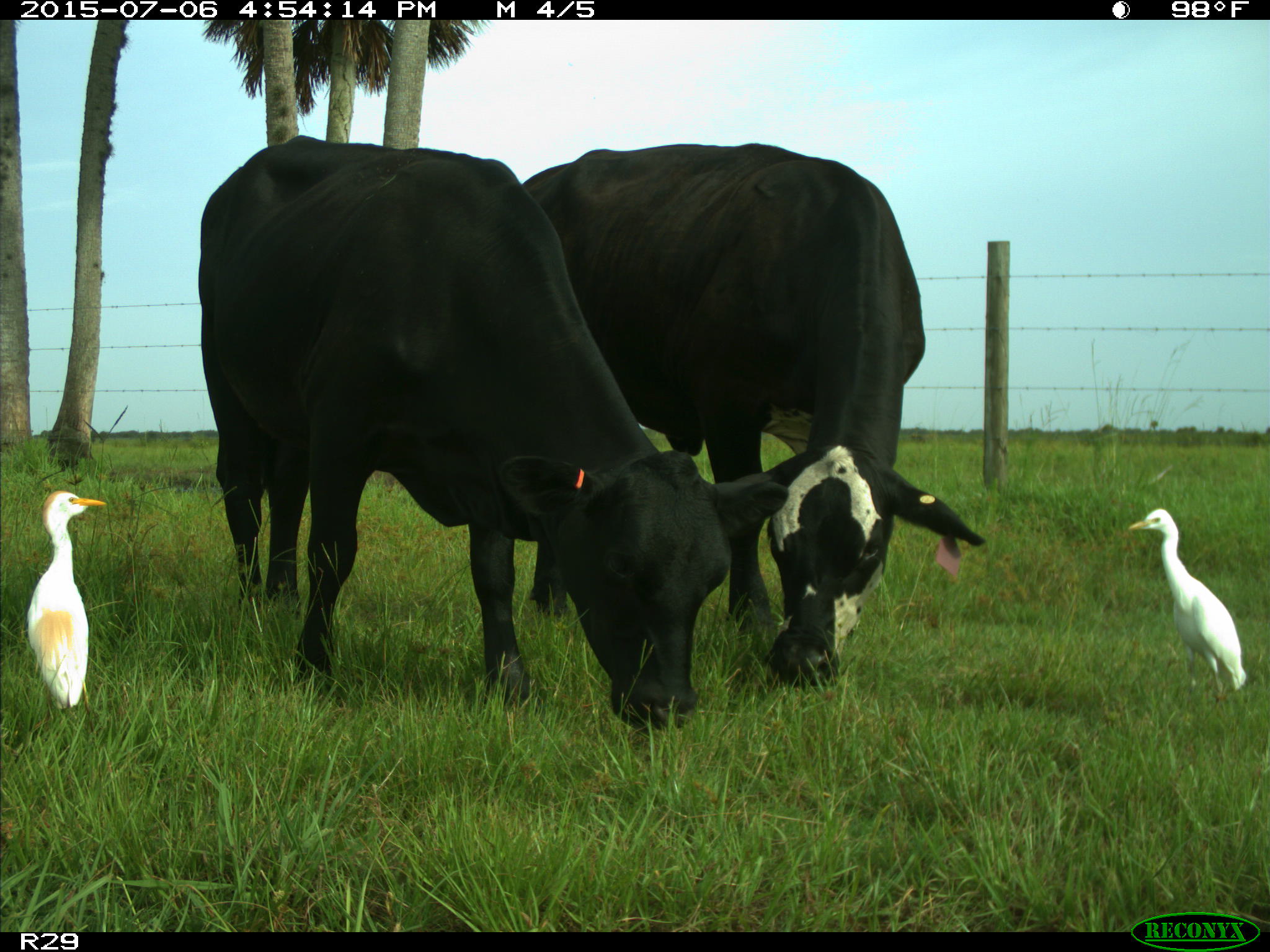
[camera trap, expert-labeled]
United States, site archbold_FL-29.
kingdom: Animalia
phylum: Chordata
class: Mammalia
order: Artiodactyla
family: Bovidae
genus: Bos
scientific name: Bos taurus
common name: domestic cow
Bos taurus (domestic cow).